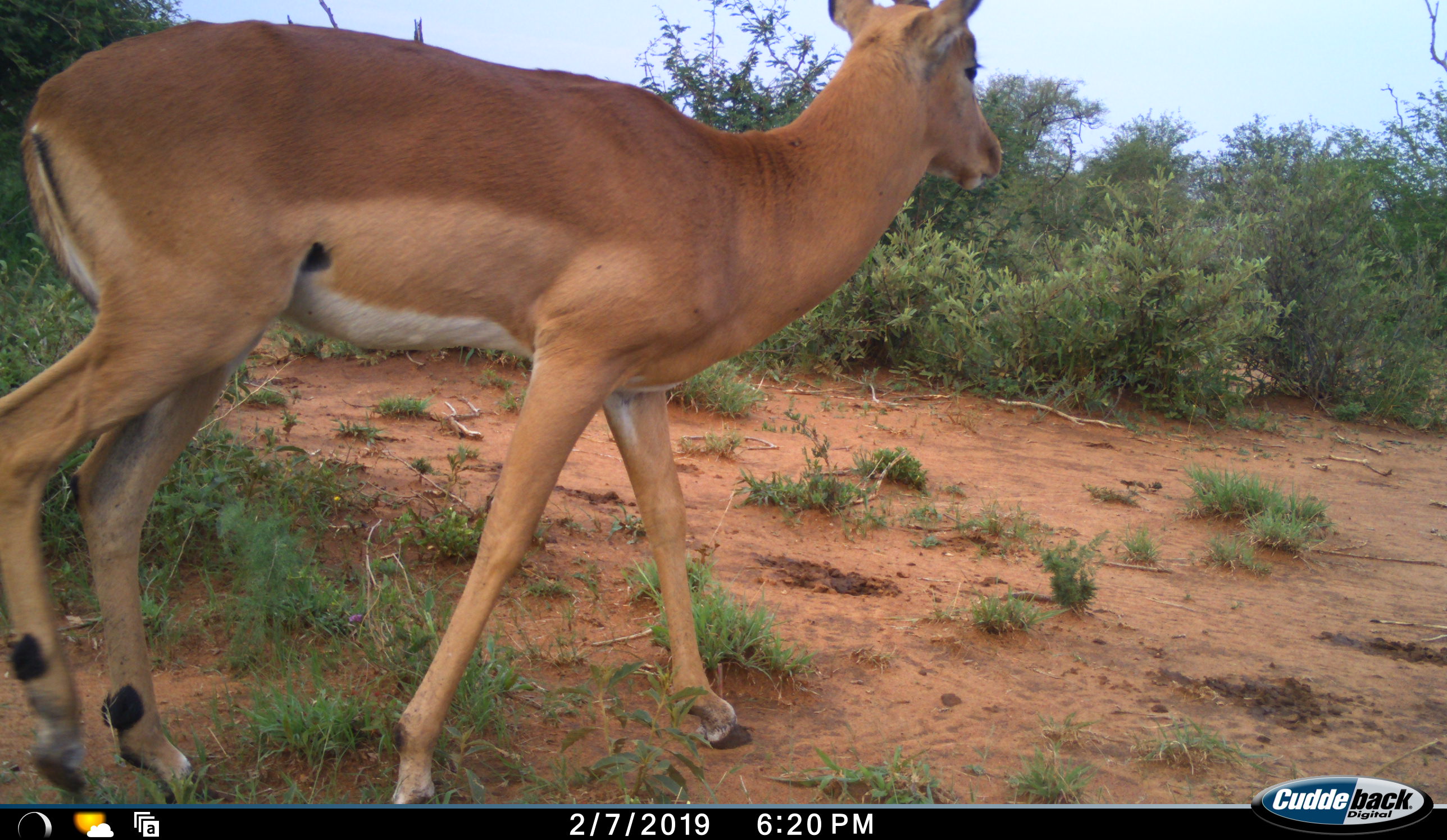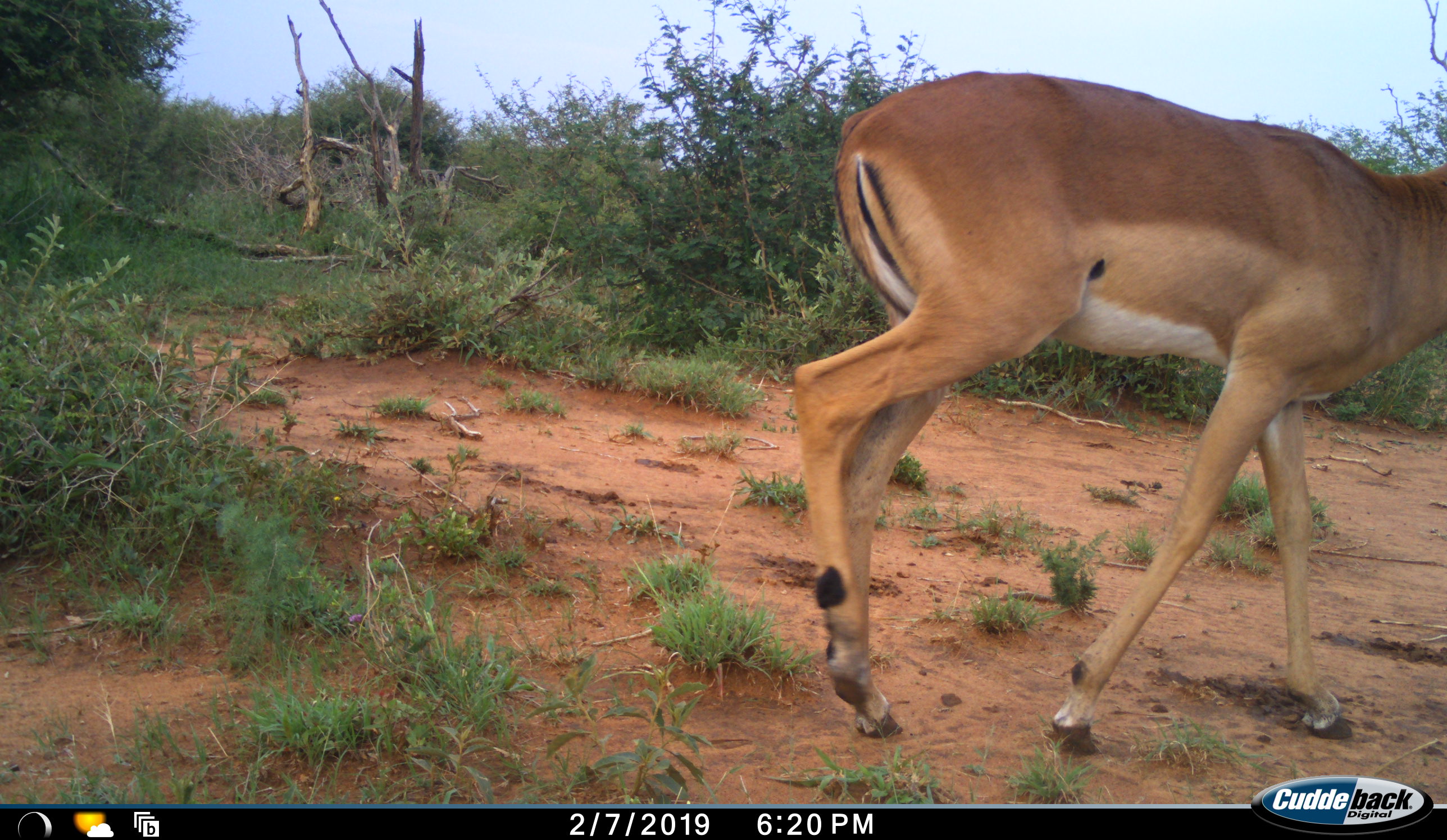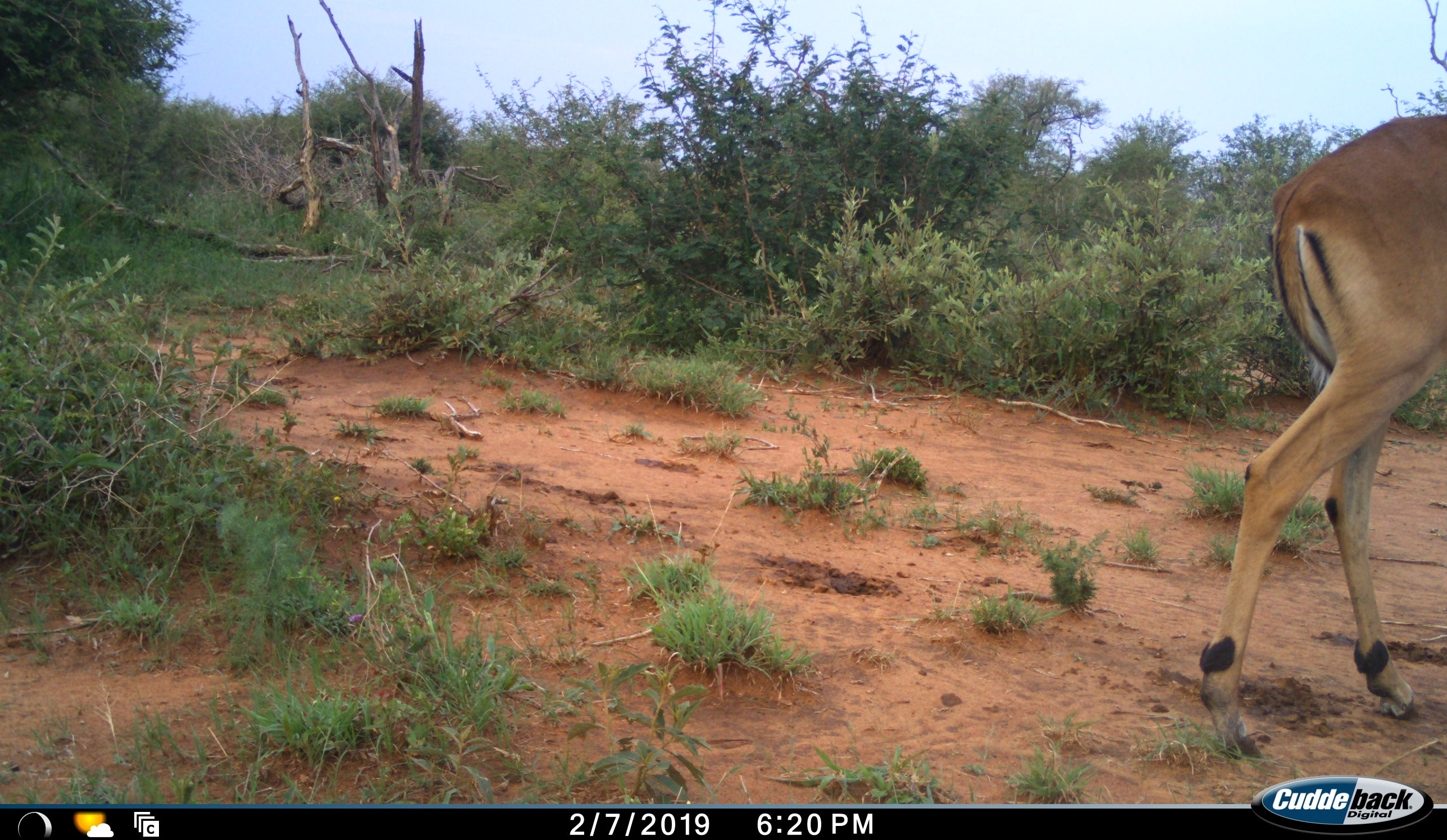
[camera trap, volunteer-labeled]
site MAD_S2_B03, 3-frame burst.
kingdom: Animalia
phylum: Chordata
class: Mammalia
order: Artiodactyla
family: Bovidae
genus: Aepyceros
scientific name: Aepyceros melampus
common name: impala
Impala (Aepyceros melampus), count 1. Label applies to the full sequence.